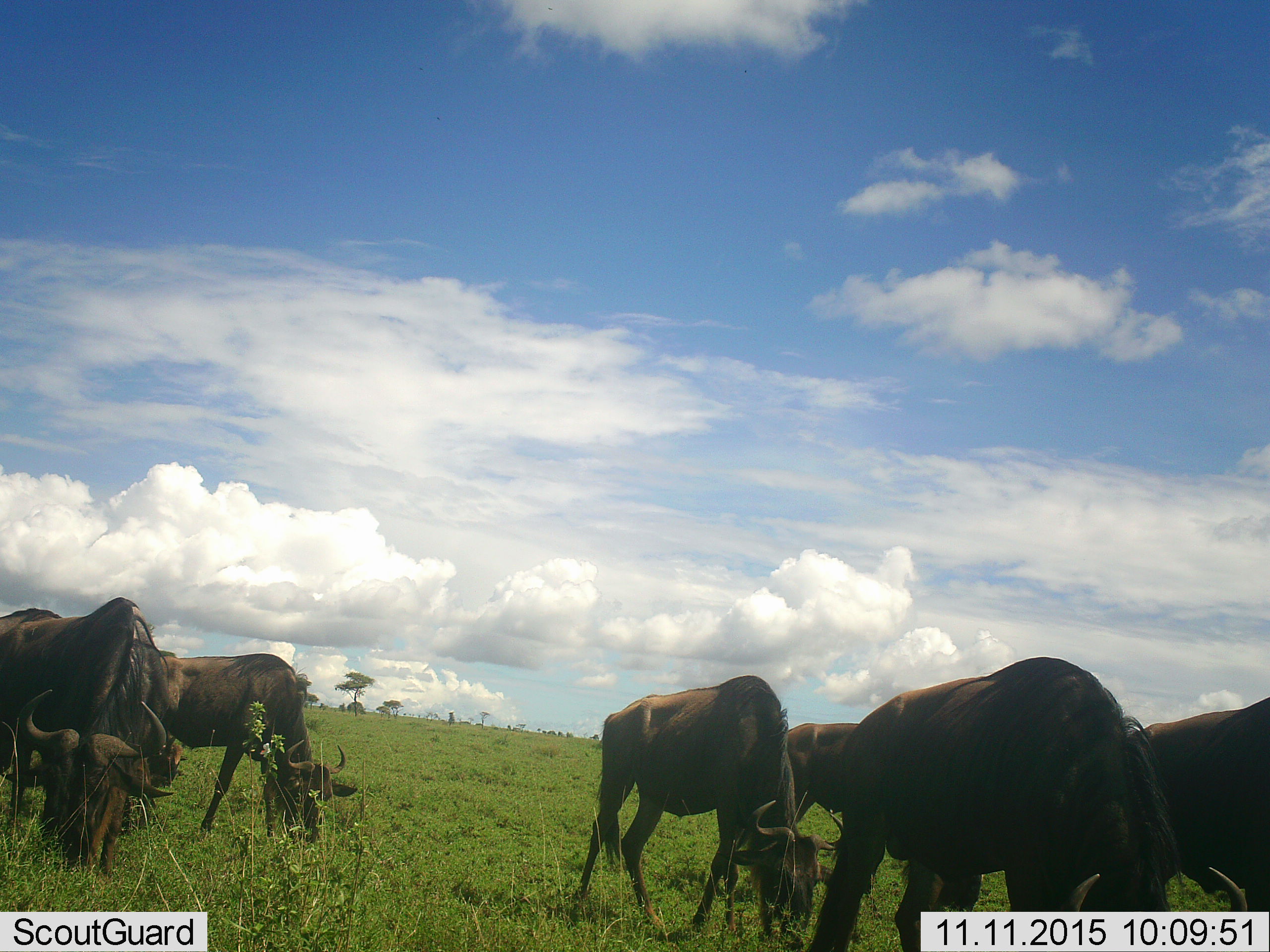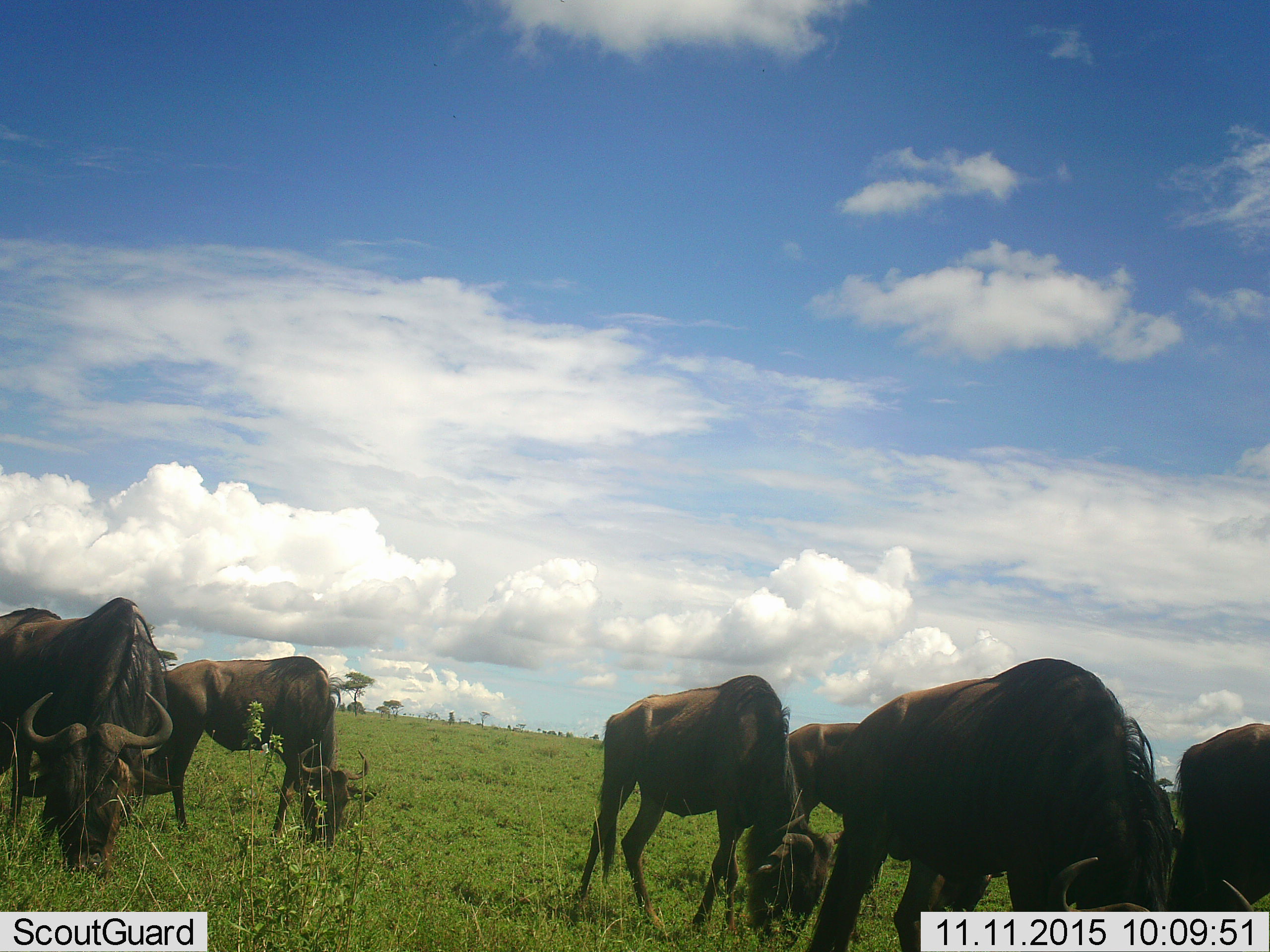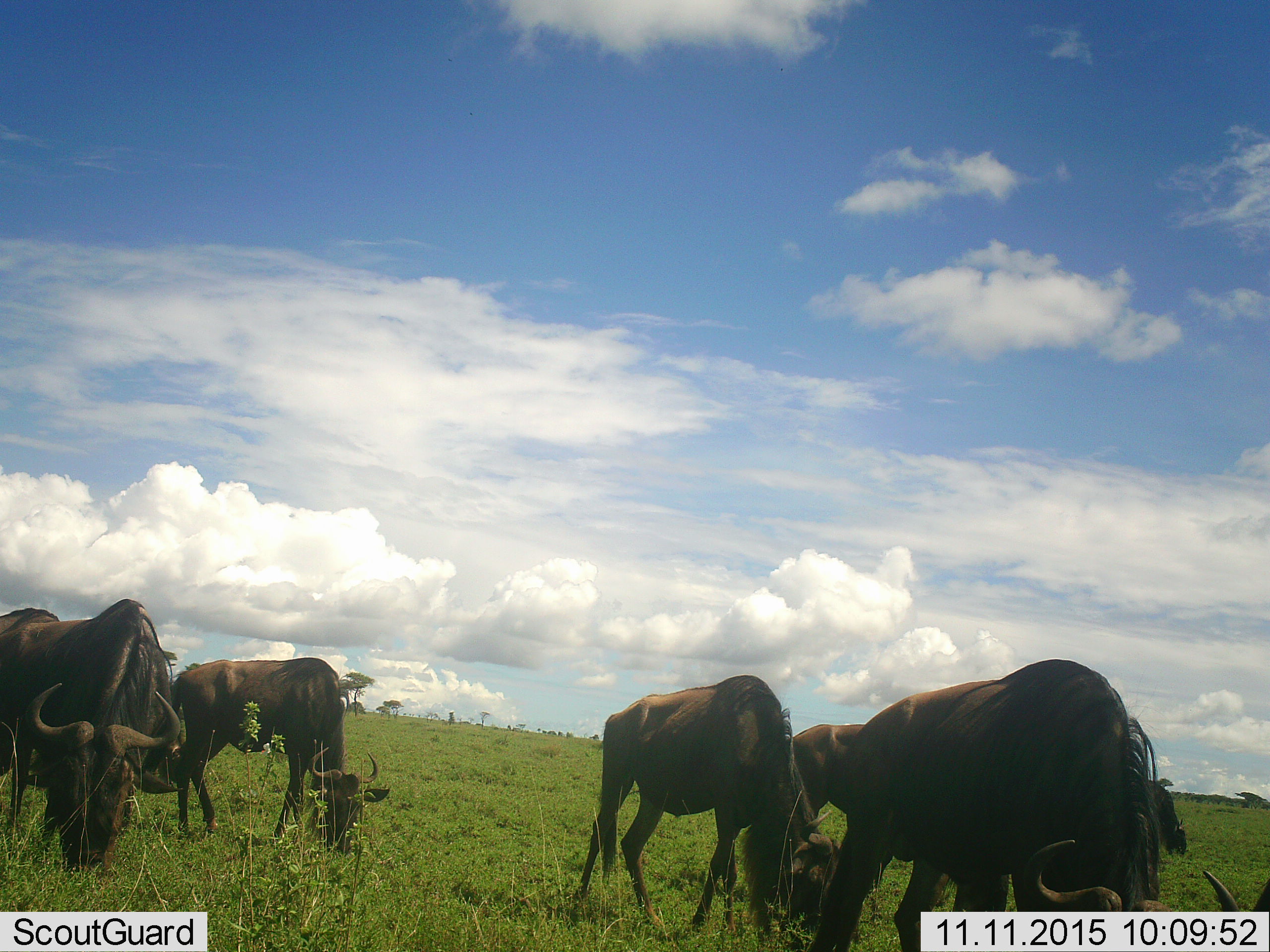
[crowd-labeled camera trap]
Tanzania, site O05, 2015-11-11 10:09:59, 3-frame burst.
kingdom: Animalia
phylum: Chordata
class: Mammalia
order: Artiodactyla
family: Bovidae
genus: Connochaetes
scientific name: Connochaetes taurinus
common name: blue wildebeest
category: wildebeest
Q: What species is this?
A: Wildebeest (blue wildebeest) (Connochaetes taurinus).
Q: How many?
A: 6.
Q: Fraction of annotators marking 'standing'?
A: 60%.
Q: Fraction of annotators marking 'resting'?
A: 20%.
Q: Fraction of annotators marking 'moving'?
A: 40%.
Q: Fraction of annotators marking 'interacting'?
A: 0%.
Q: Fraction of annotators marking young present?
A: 0%.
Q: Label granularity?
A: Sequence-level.